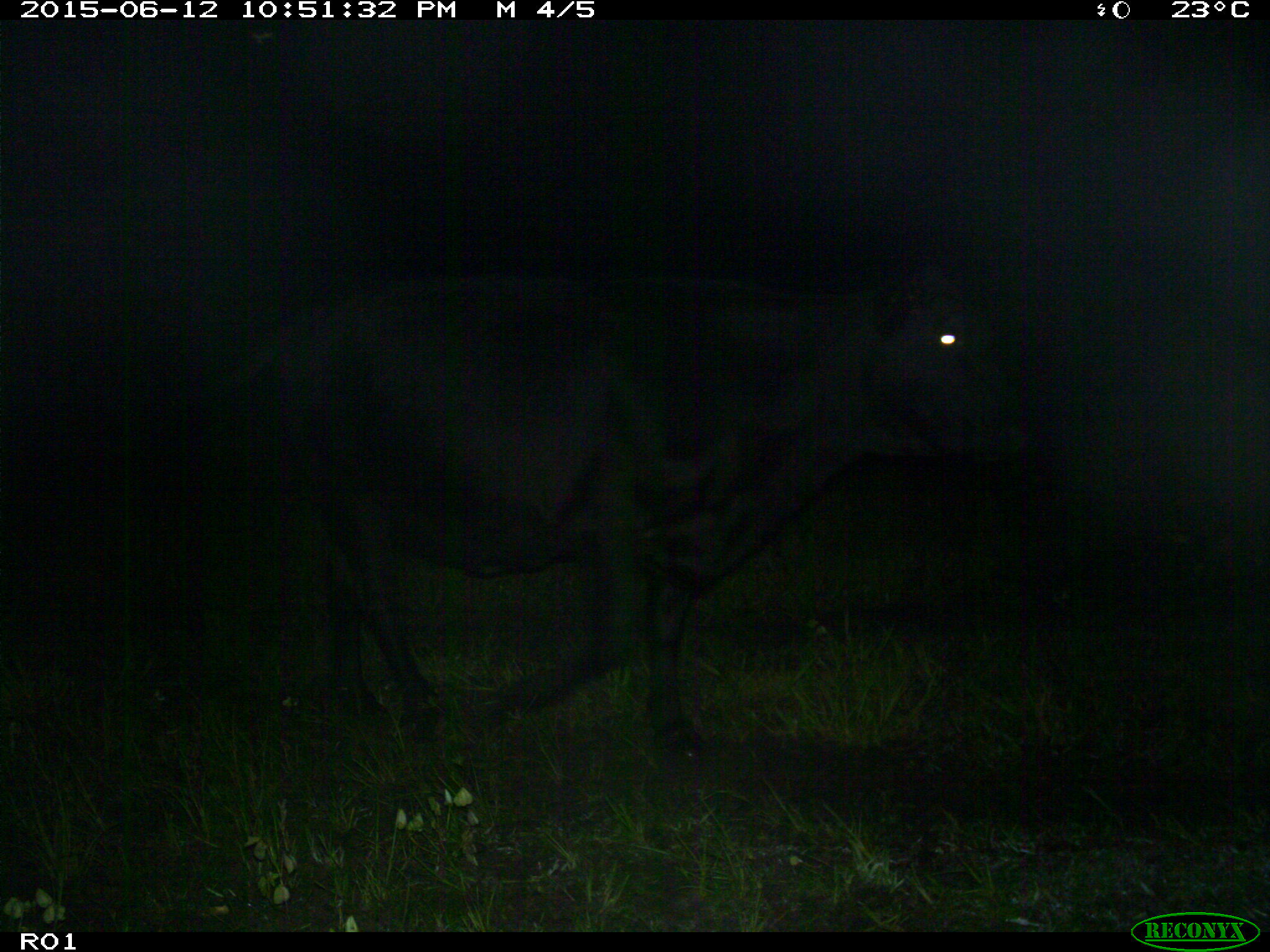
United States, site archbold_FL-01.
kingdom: Animalia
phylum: Chordata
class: Mammalia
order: Artiodactyla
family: Bovidae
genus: Bos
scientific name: Bos taurus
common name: domestic cow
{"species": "Bos taurus (domestic cow)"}